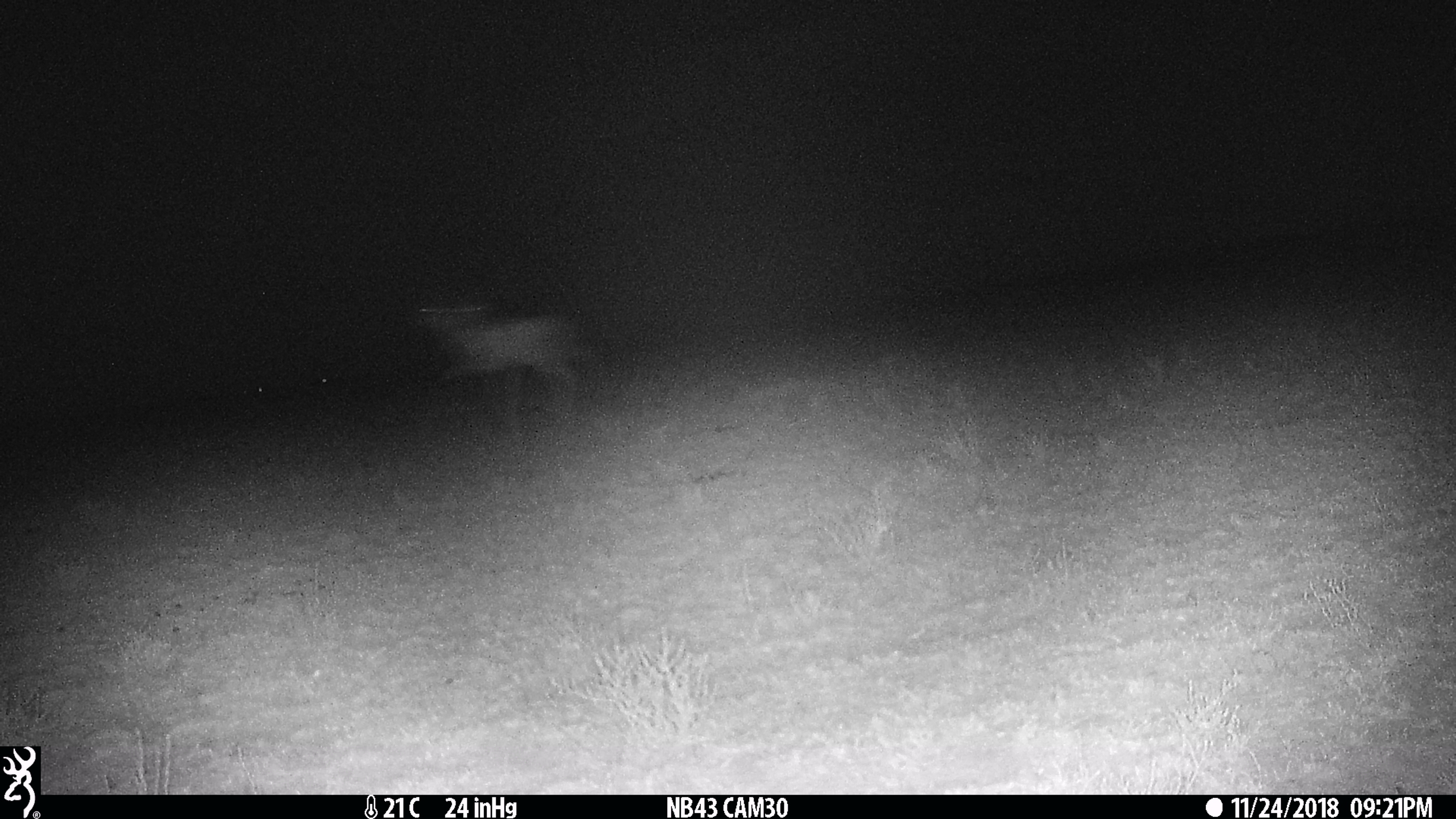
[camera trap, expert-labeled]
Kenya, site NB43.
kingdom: Animalia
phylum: Chordata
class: Mammalia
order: Artiodactyla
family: Bovidae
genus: Aepyceros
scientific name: Aepyceros melampus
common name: impala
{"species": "impala (Aepyceros melampus)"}